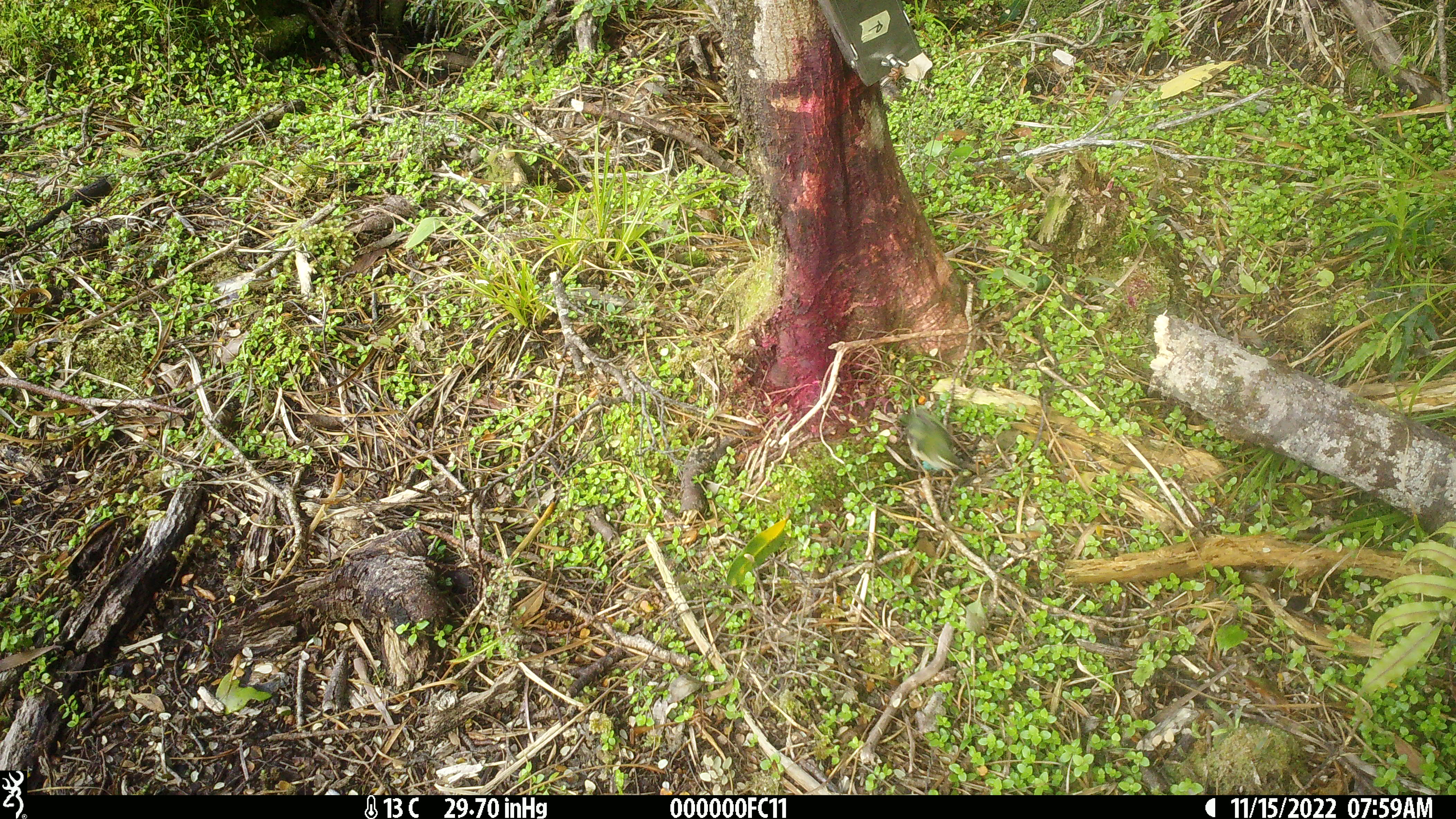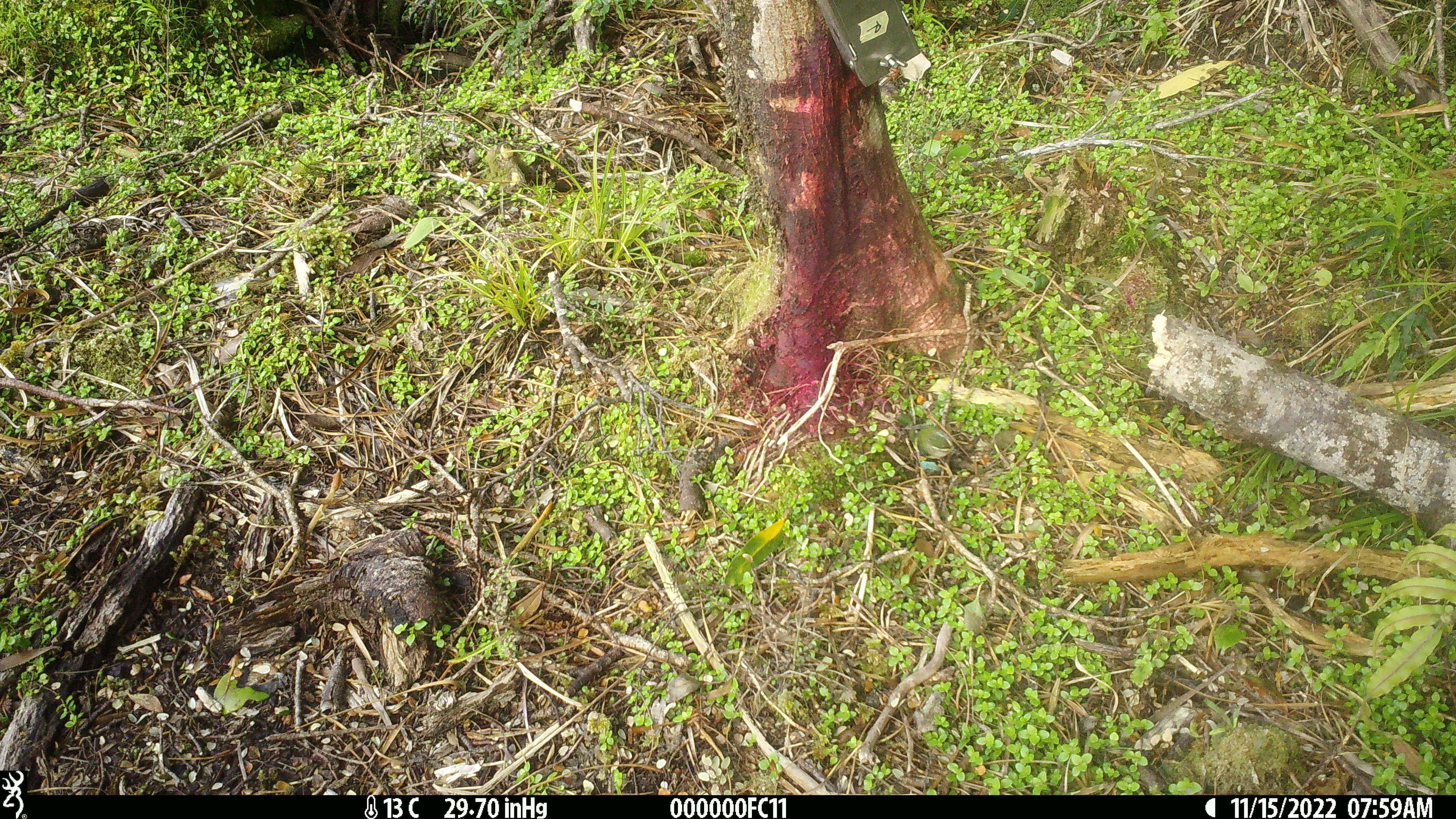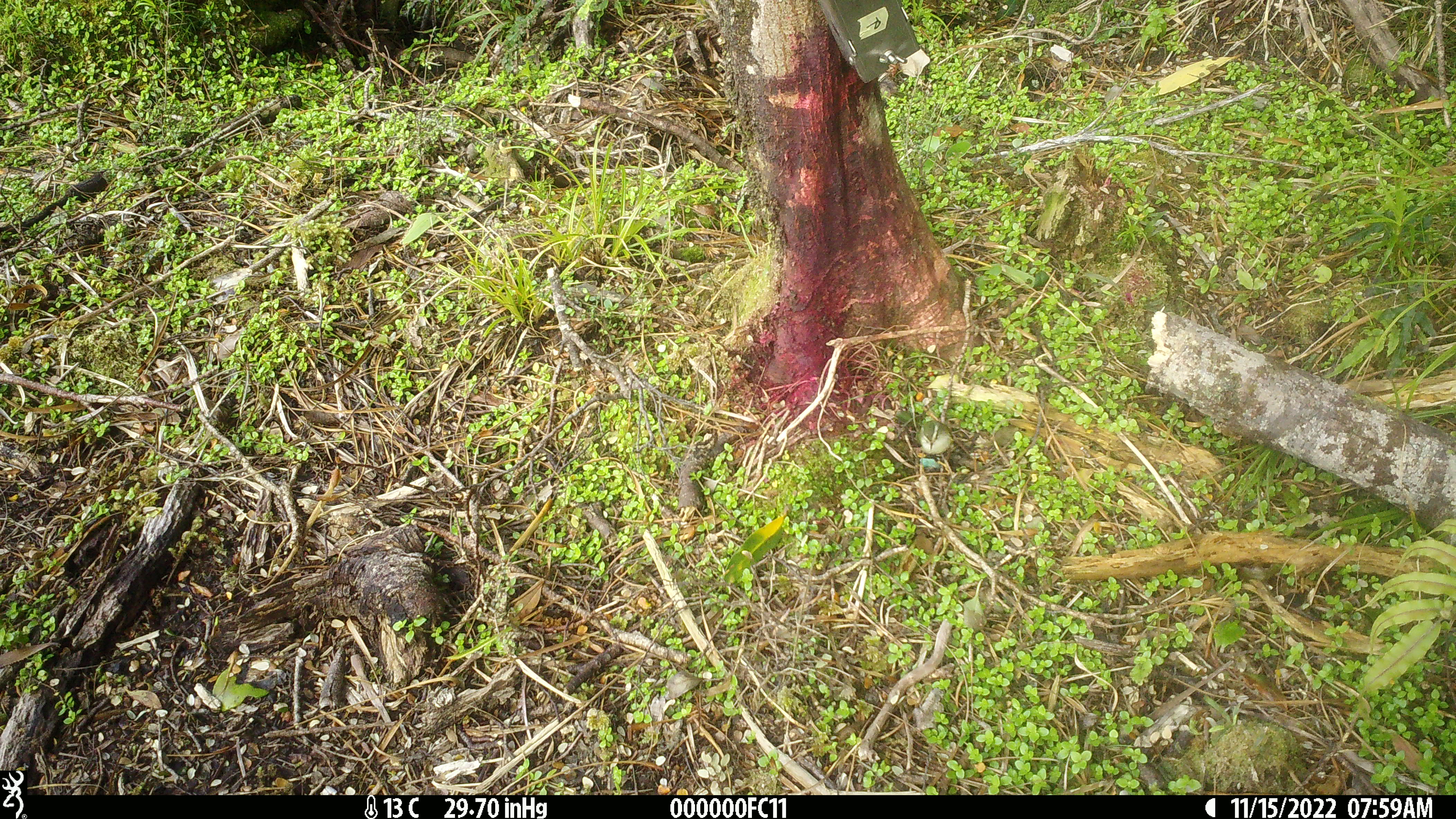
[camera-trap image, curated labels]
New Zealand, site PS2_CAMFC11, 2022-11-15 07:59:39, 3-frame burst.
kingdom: Animalia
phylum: Chordata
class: Aves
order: Passeriformes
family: Acanthisittidae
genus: Acanthisitta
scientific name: Acanthisitta chloris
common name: rifleman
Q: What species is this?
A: Rifleman (Acanthisitta chloris).